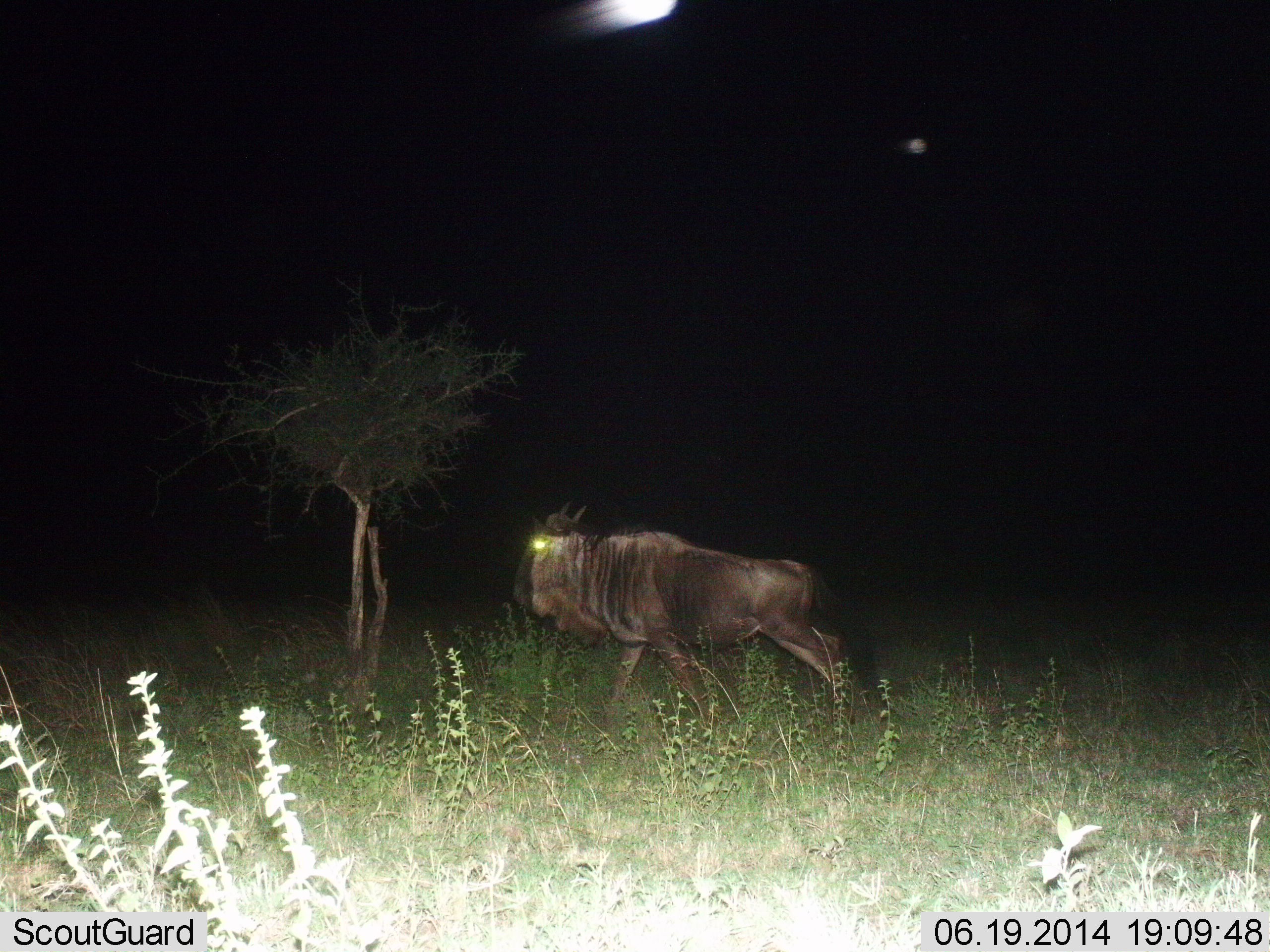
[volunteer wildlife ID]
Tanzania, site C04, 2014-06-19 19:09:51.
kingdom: Animalia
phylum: Chordata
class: Mammalia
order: Artiodactyla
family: Bovidae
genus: Connochaetes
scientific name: Connochaetes taurinus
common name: blue wildebeest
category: wildebeest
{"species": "wildebeest (blue wildebeest) (Connochaetes taurinus)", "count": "1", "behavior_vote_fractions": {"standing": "10%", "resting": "0%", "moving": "90%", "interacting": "0%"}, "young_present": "0%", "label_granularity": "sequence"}